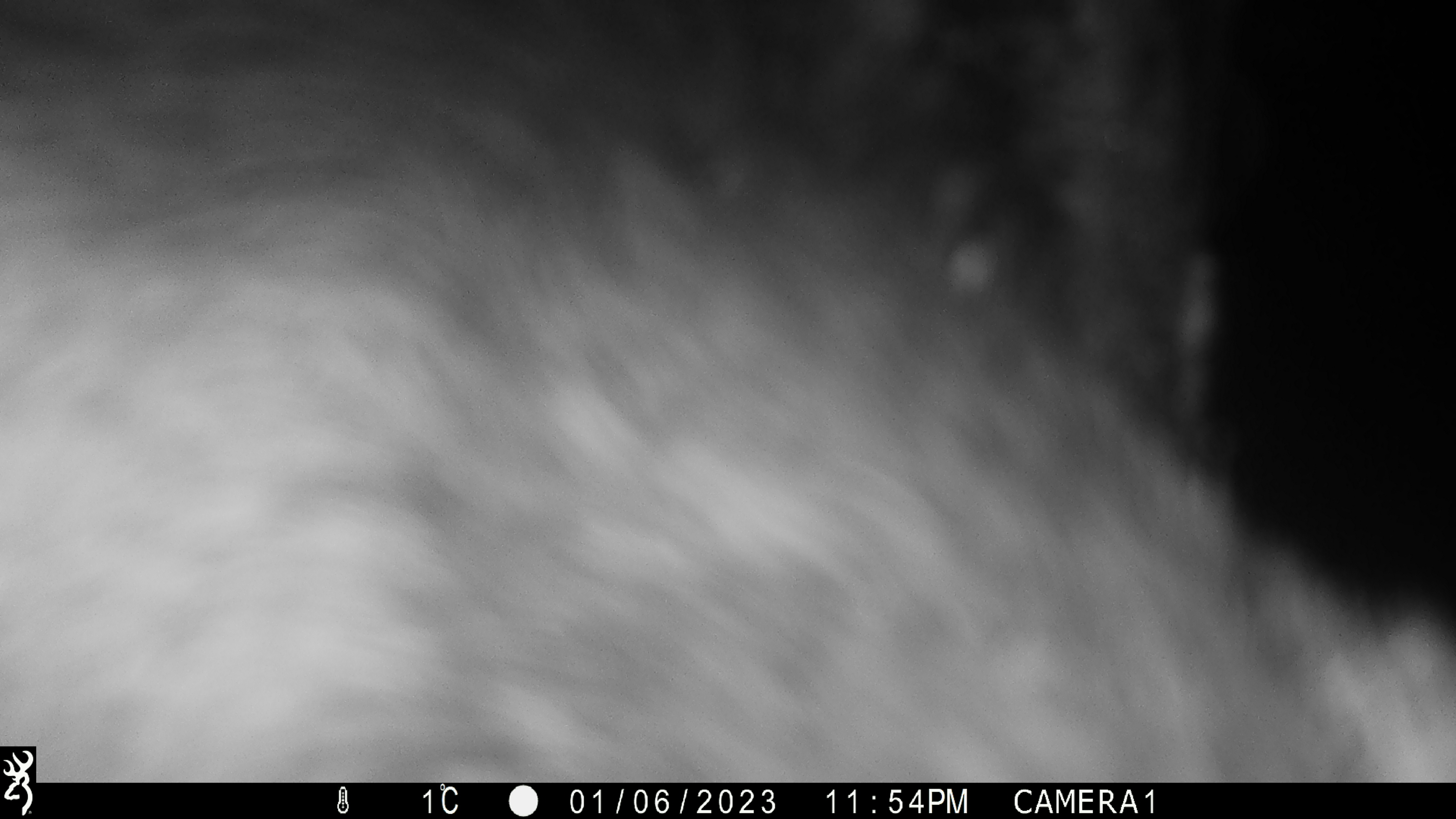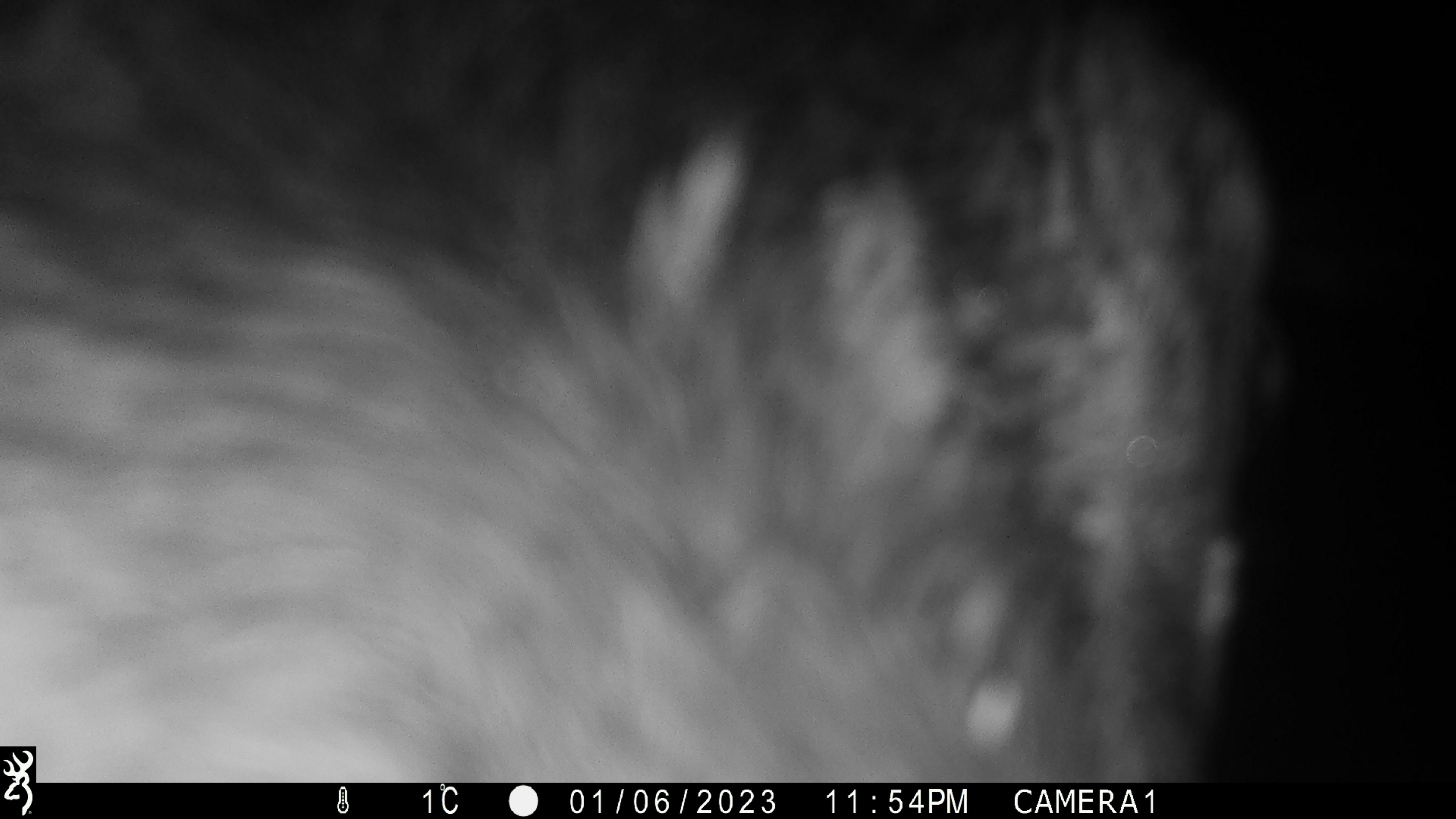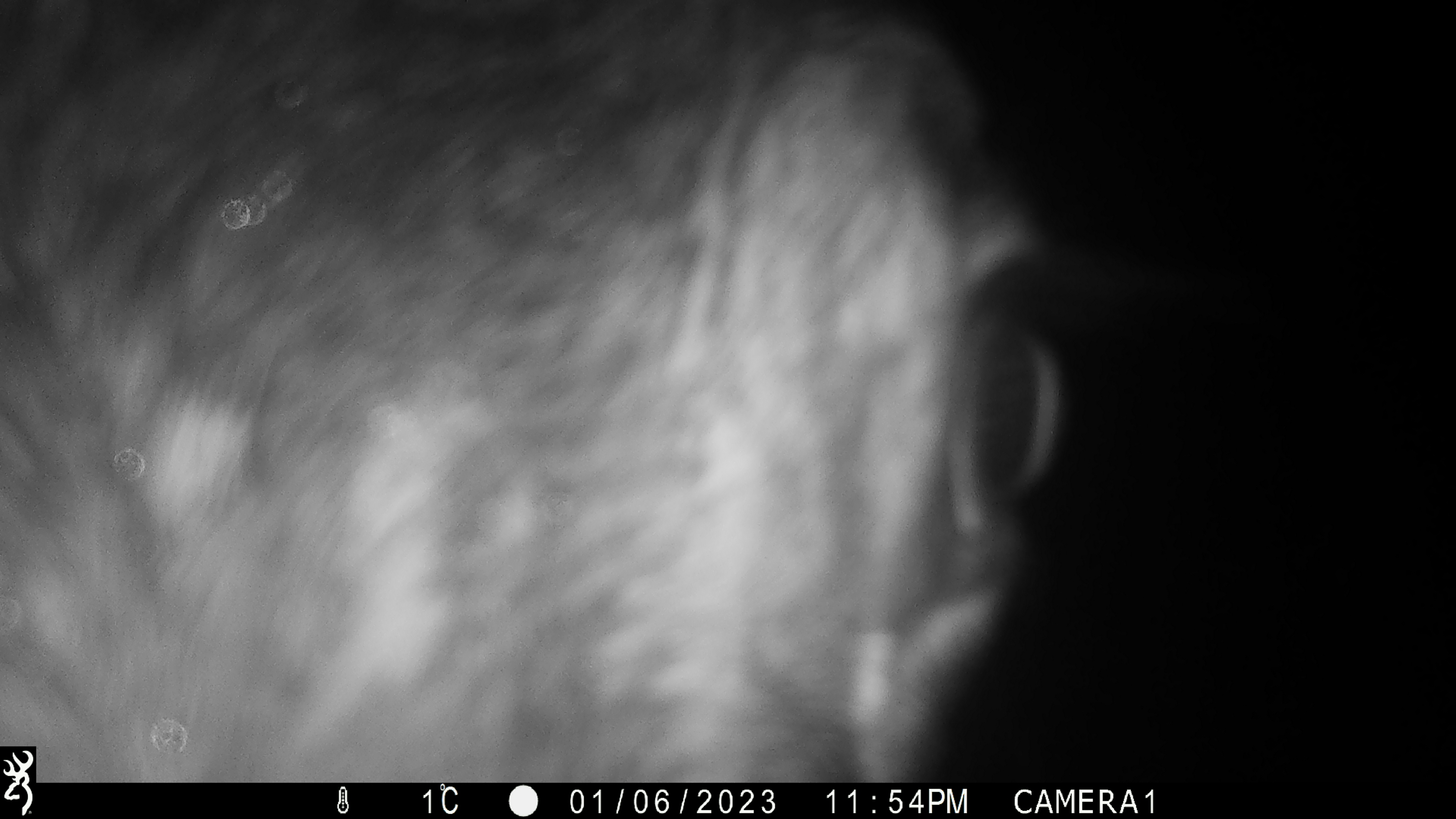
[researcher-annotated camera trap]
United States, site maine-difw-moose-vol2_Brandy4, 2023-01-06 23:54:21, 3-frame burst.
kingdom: Animalia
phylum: Chordata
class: Mammalia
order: Artiodactyla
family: Cervidae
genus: Alces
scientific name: Alces alces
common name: moose